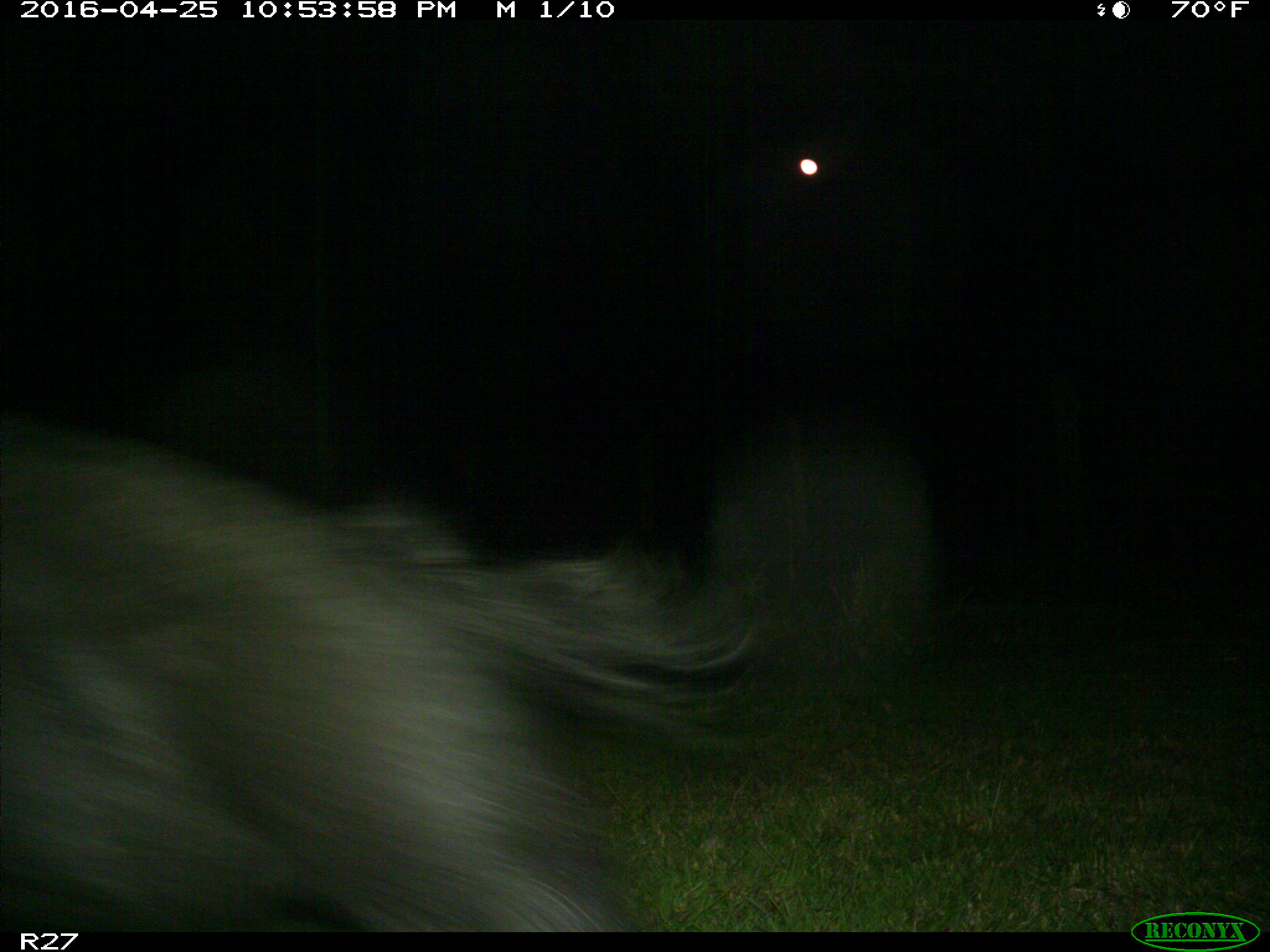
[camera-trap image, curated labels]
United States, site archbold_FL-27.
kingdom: Animalia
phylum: Chordata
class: Mammalia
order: Artiodactyla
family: Suidae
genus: Sus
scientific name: Sus scrofa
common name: wild boar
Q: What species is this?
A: Sus scrofa (wild boar).